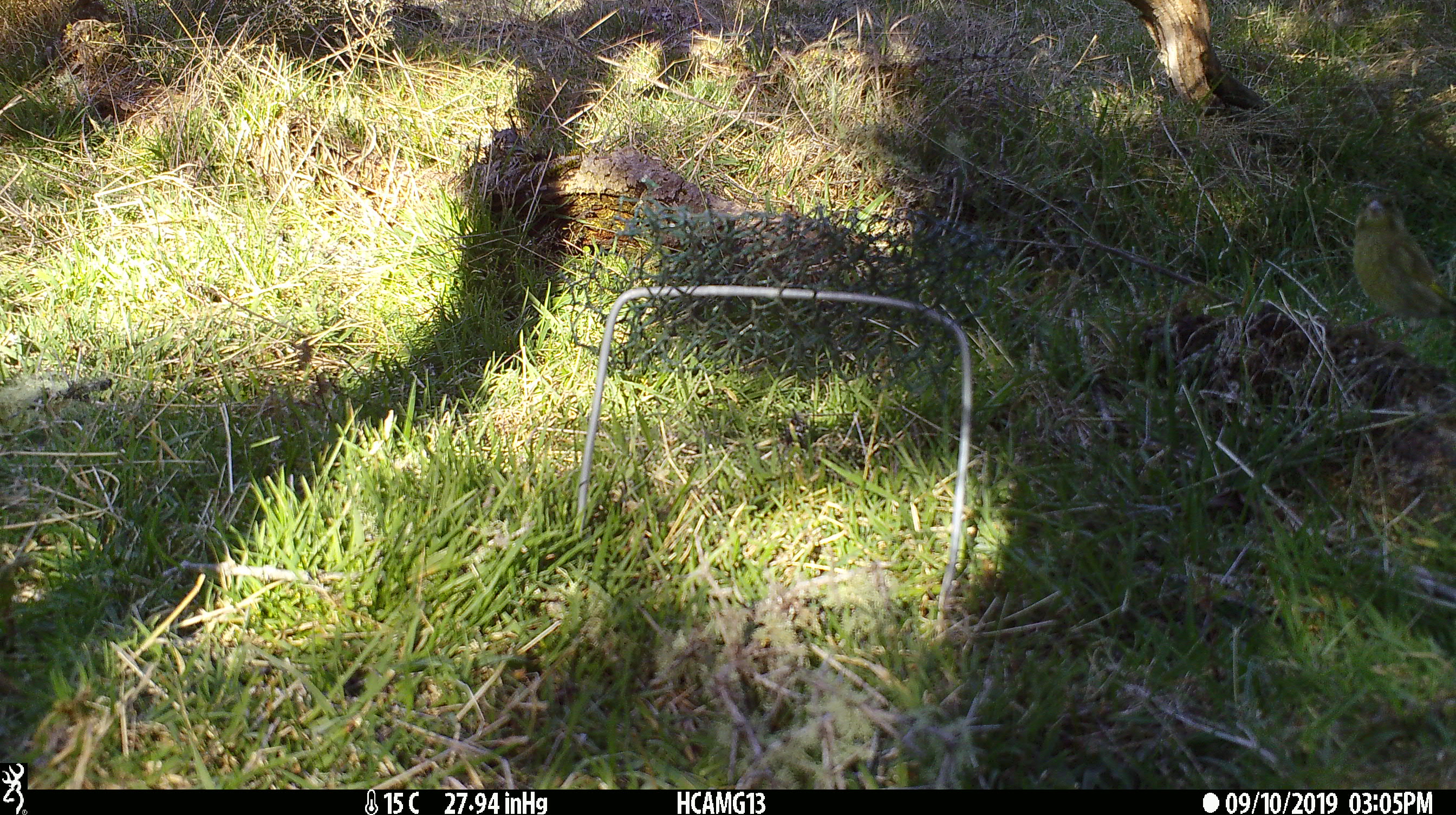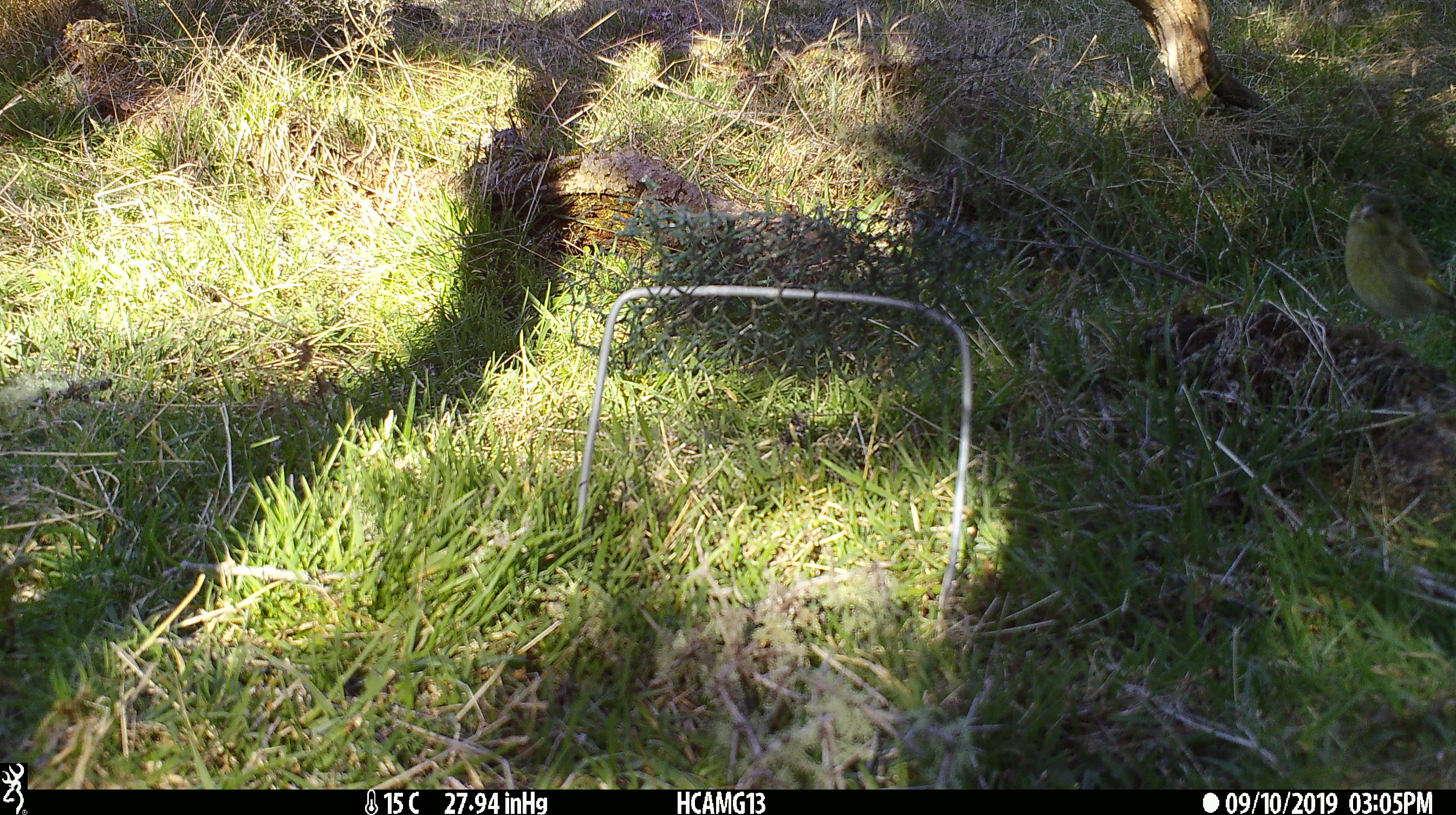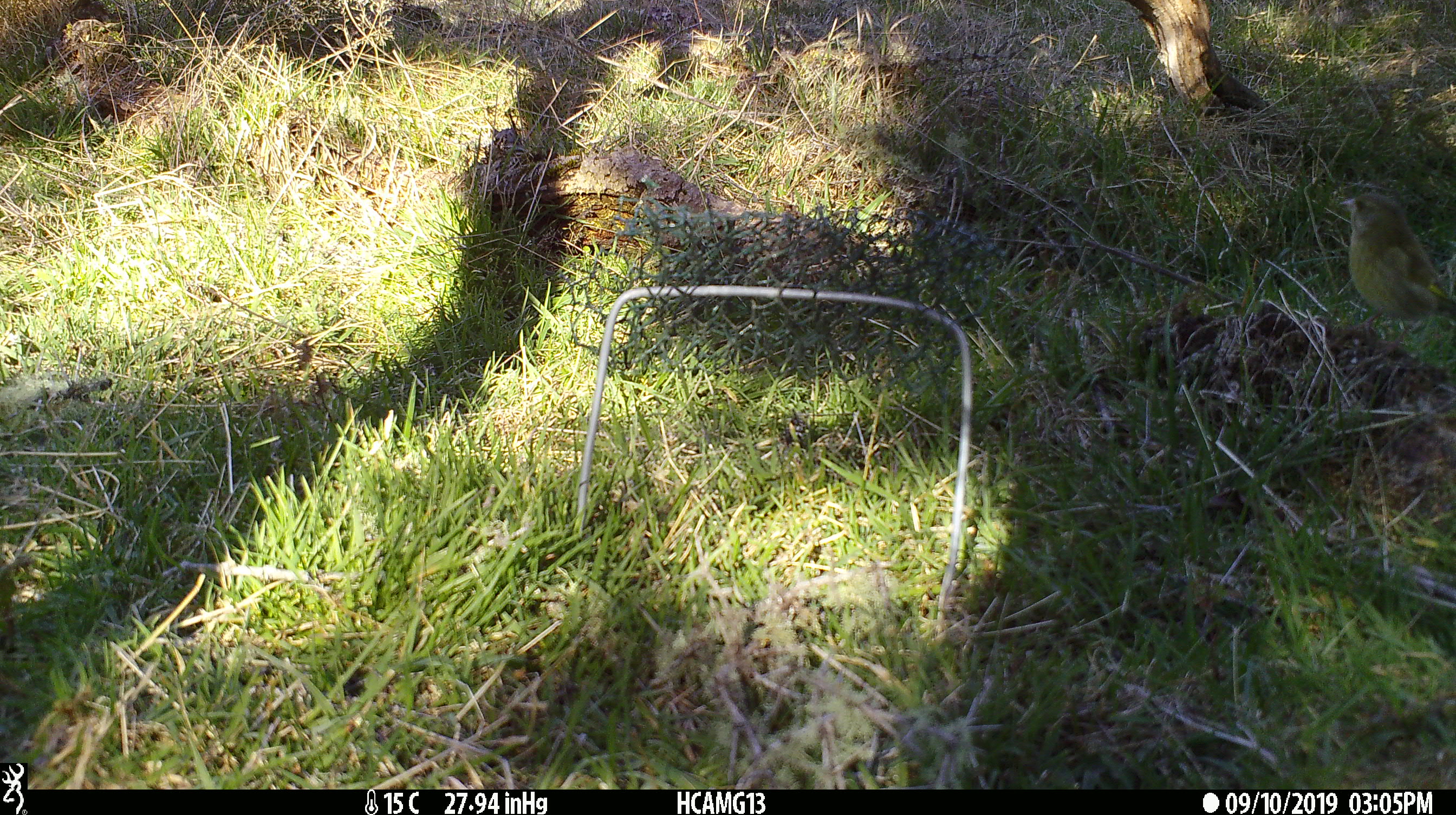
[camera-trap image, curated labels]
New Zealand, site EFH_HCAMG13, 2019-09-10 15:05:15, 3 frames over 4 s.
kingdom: Animalia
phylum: Chordata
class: Aves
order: Passeriformes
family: Fringillidae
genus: Chloris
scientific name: Chloris chloris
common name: greenfinch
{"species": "greenfinch (Chloris chloris)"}